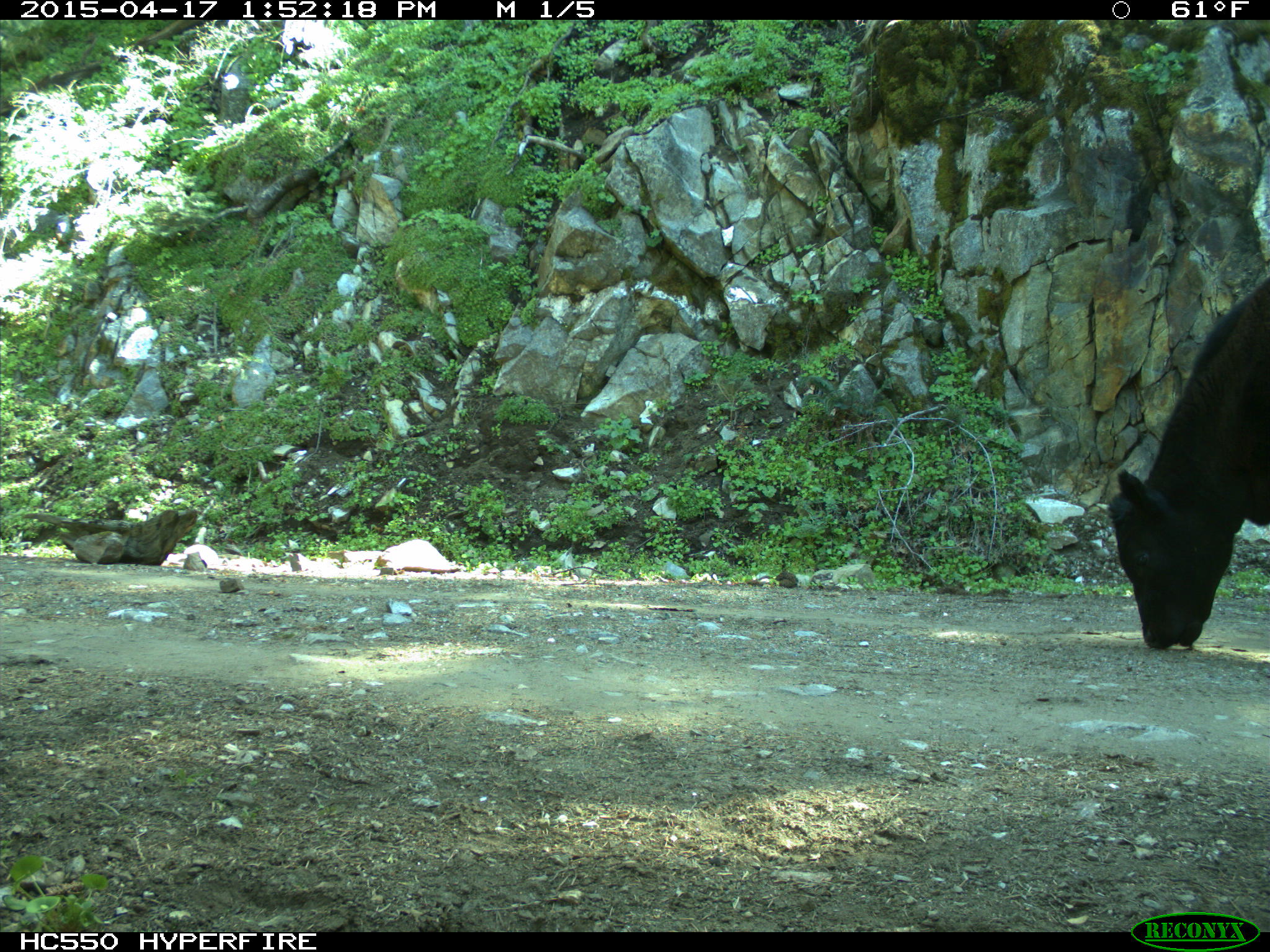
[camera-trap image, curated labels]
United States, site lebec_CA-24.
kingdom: Animalia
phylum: Chordata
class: Mammalia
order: Artiodactyla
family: Bovidae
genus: Bos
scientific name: Bos taurus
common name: domestic cow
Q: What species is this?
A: Bos taurus (domestic cow).